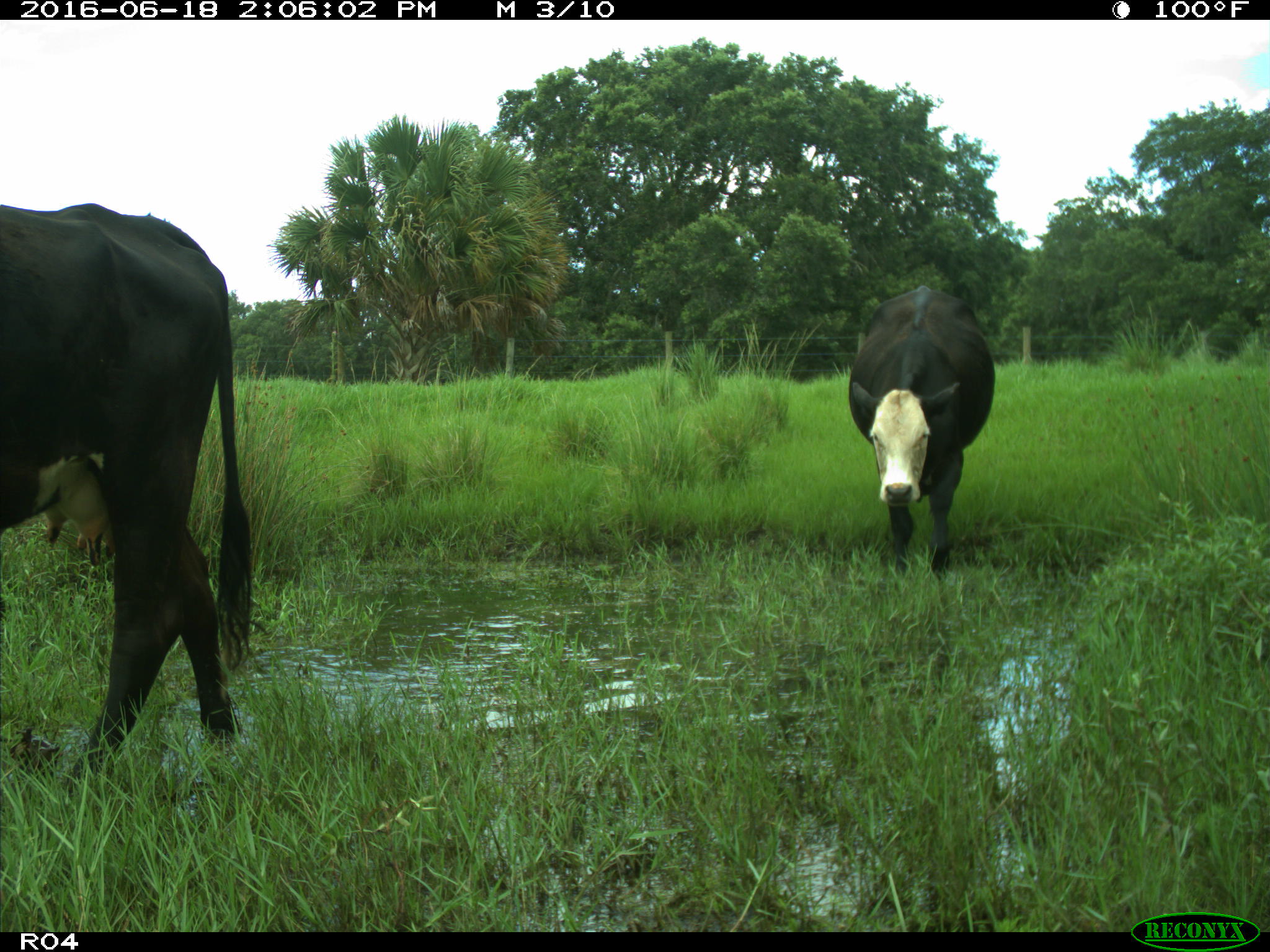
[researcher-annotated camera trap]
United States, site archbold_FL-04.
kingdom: Animalia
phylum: Chordata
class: Mammalia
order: Artiodactyla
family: Bovidae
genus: Bos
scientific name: Bos taurus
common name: domestic cow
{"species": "Bos taurus (domestic cow)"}